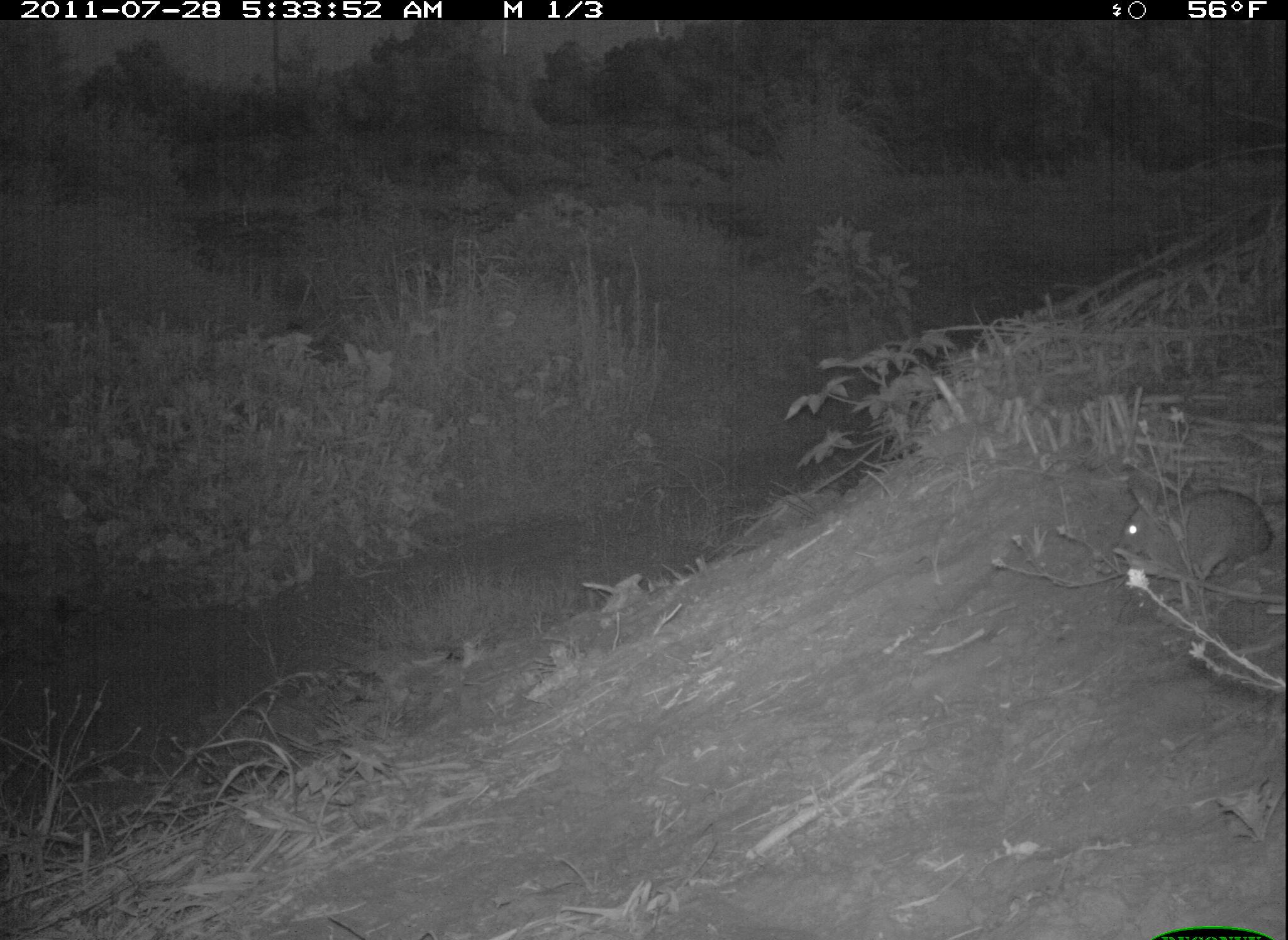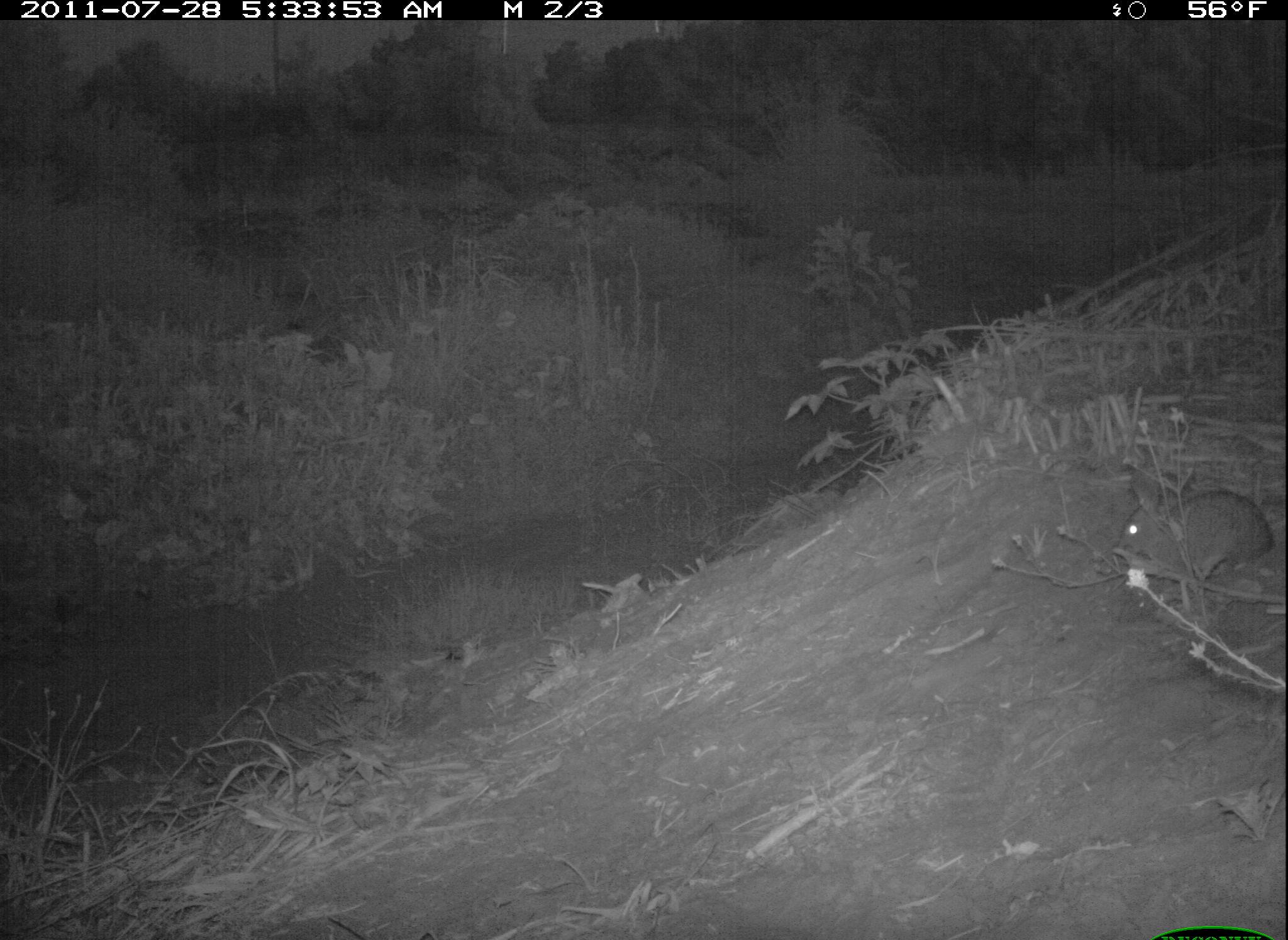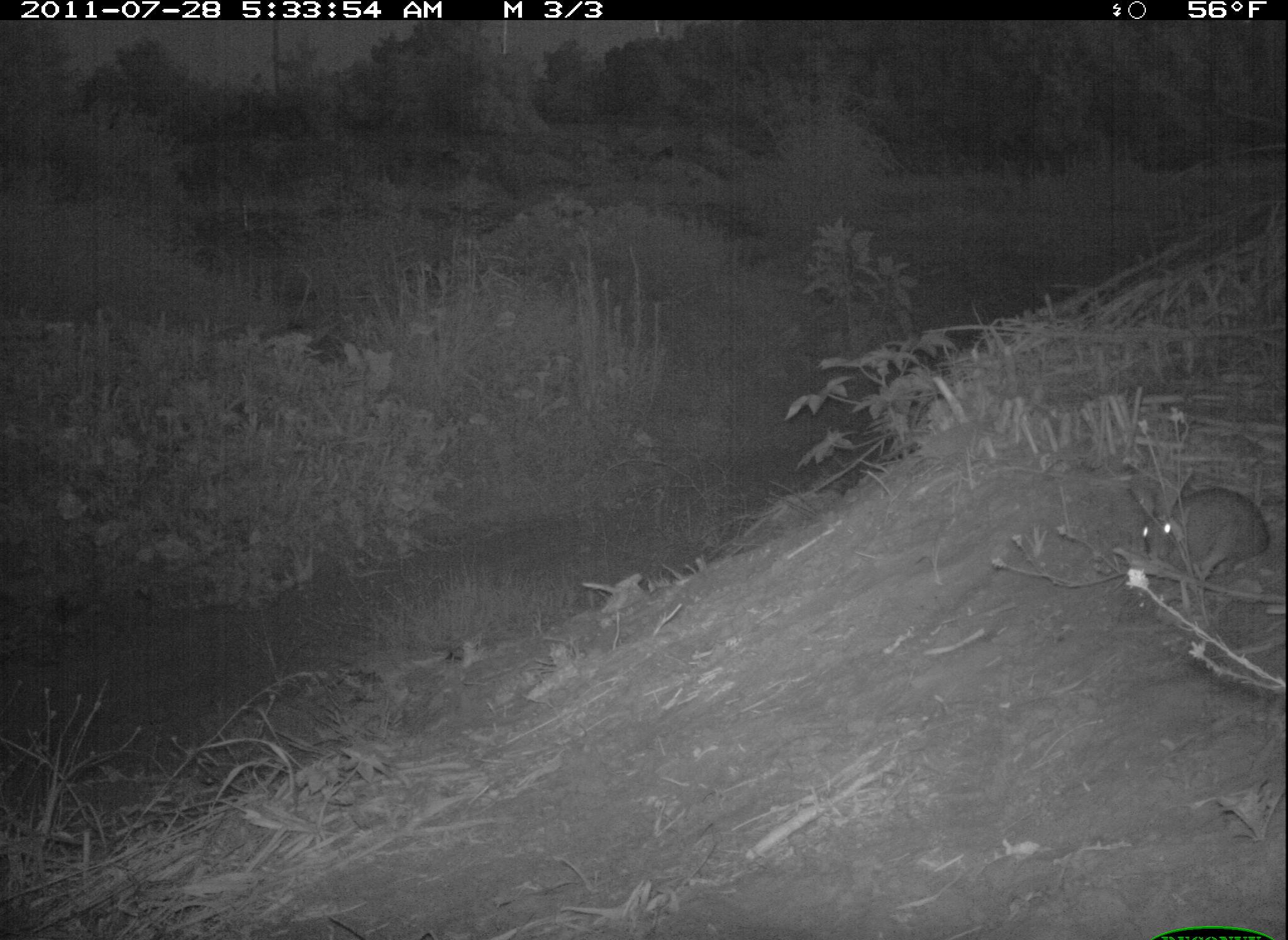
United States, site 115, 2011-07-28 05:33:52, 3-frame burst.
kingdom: Animalia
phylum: Chordata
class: Mammalia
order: Lagomorpha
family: Leporidae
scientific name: Leporidae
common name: rabbits and hares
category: rabbit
Rabbit (rabbits and hares) (Leporidae).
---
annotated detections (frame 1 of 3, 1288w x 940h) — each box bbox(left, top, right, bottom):
rabbit: bbox(1106, 469, 1283, 607)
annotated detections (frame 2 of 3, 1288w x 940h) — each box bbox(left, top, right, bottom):
rabbit: bbox(1108, 446, 1285, 612)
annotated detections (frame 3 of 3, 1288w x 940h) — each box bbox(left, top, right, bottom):
rabbit: bbox(1104, 446, 1278, 602)